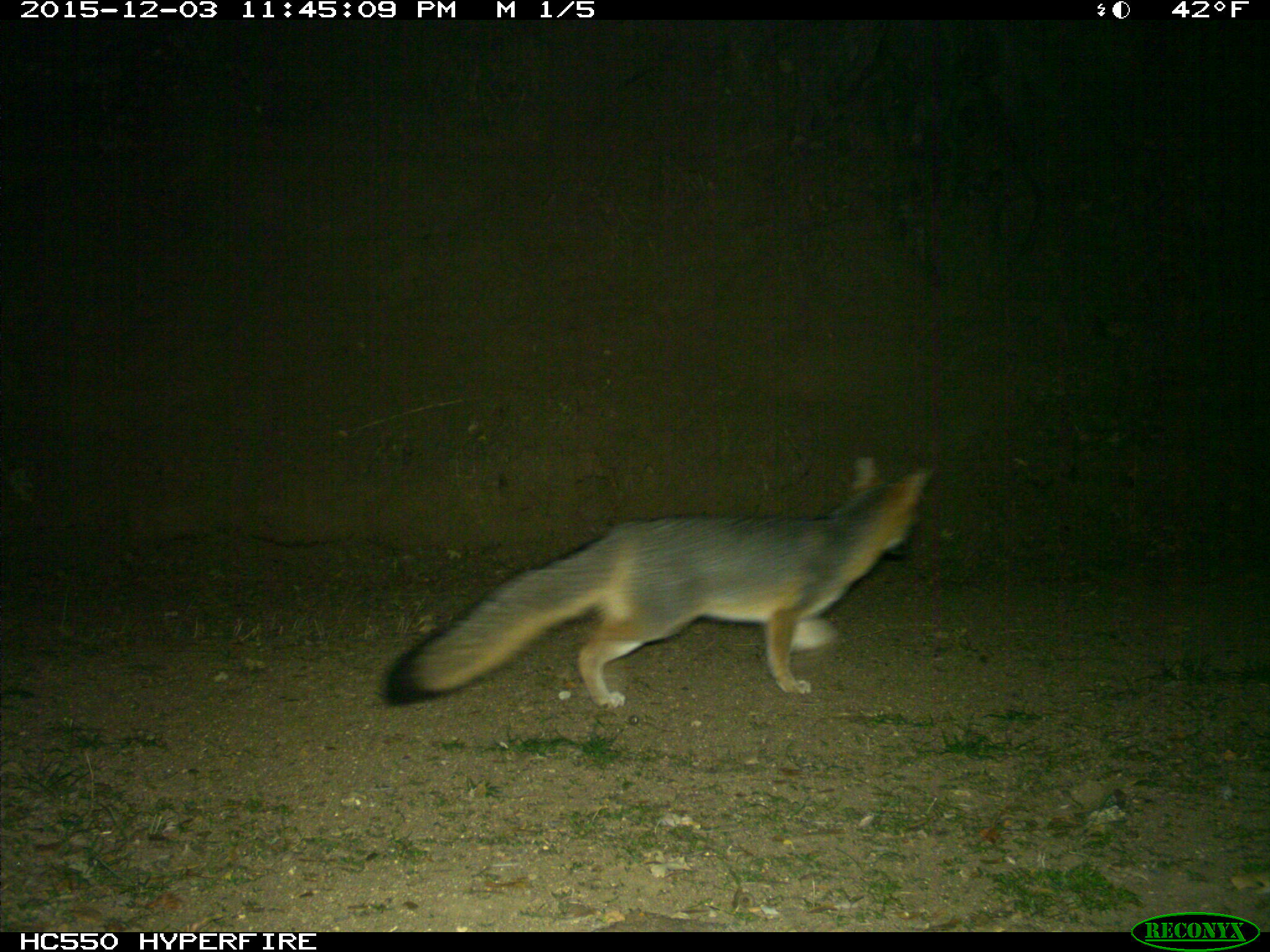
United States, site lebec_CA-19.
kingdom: Animalia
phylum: Chordata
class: Mammalia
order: Carnivora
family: Canidae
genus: Urocyon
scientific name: Urocyon cinereoargenteus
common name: gray fox